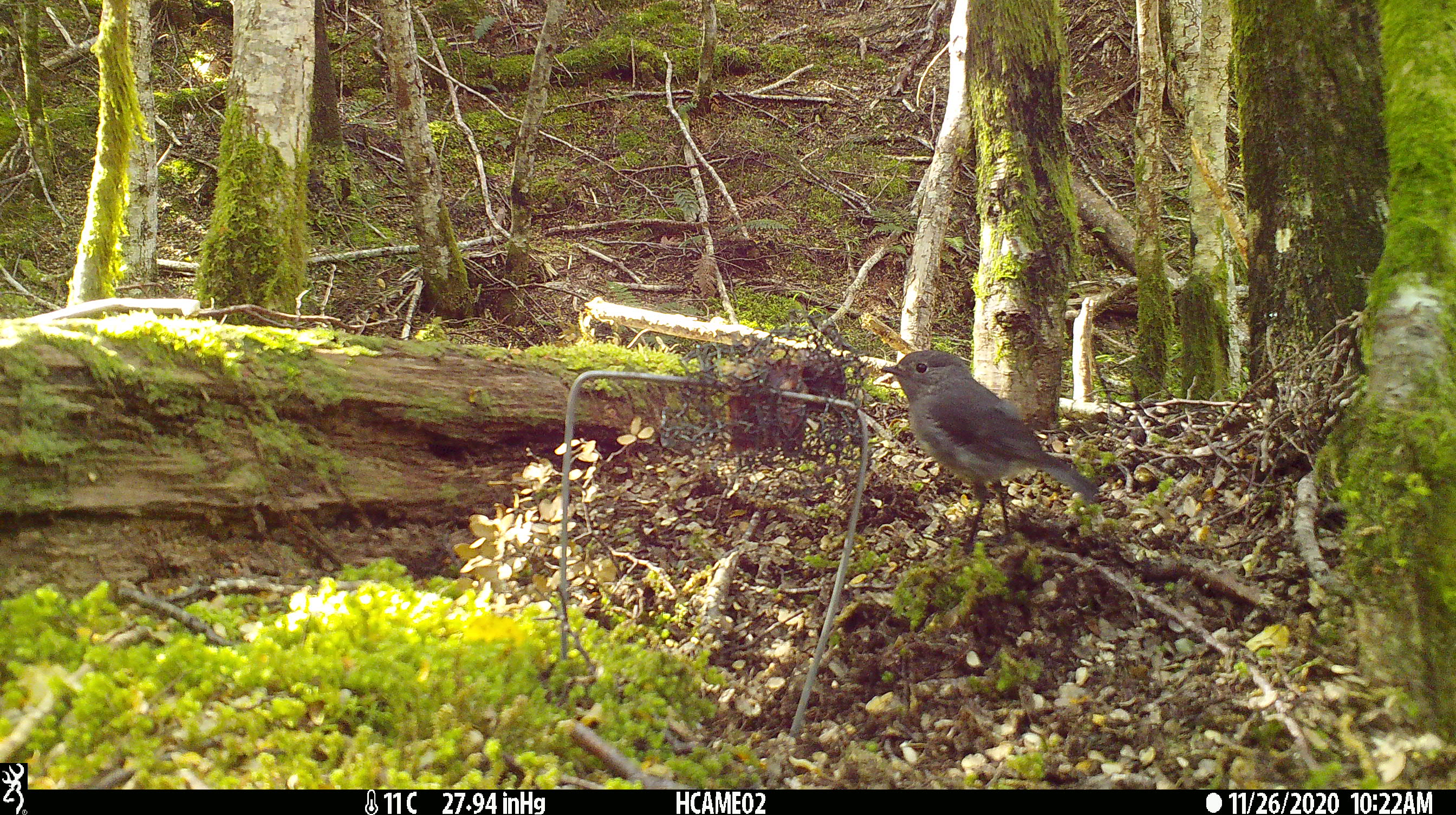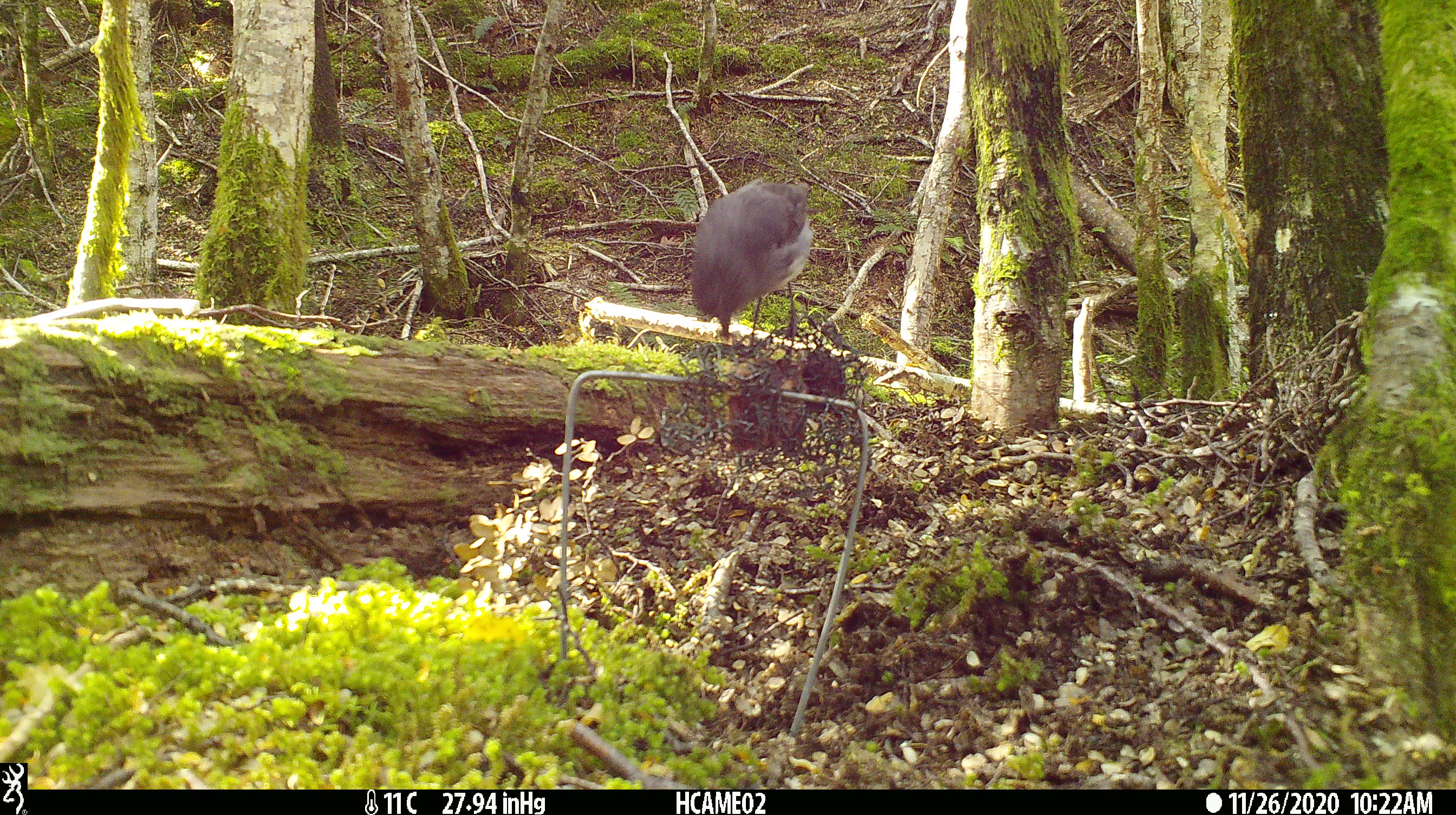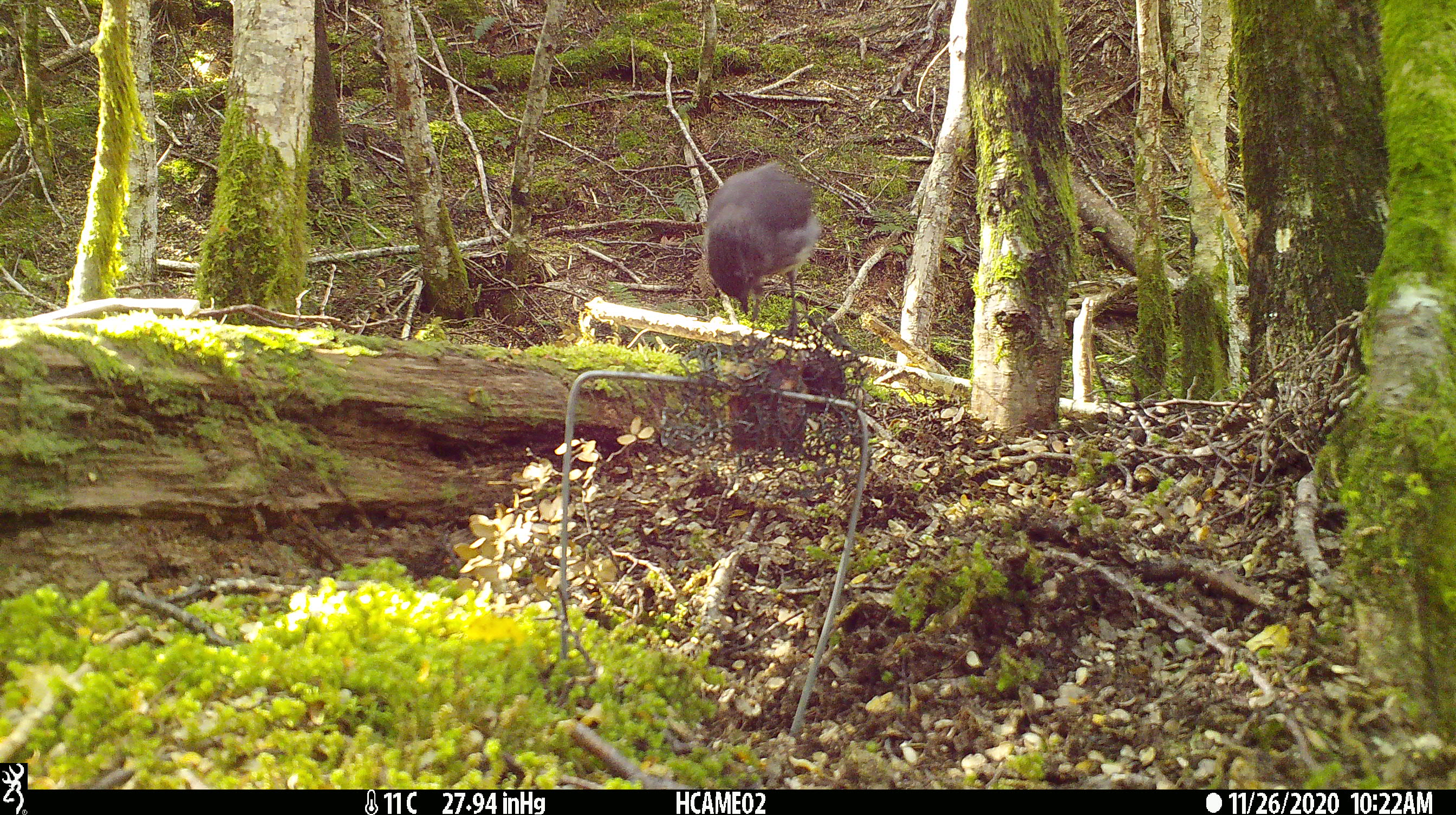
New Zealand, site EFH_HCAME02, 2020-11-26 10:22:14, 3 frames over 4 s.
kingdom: Animalia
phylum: Chordata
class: Aves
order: Passeriformes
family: Petroicidae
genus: Petroica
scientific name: Petroica australis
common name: new zealand robin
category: robin